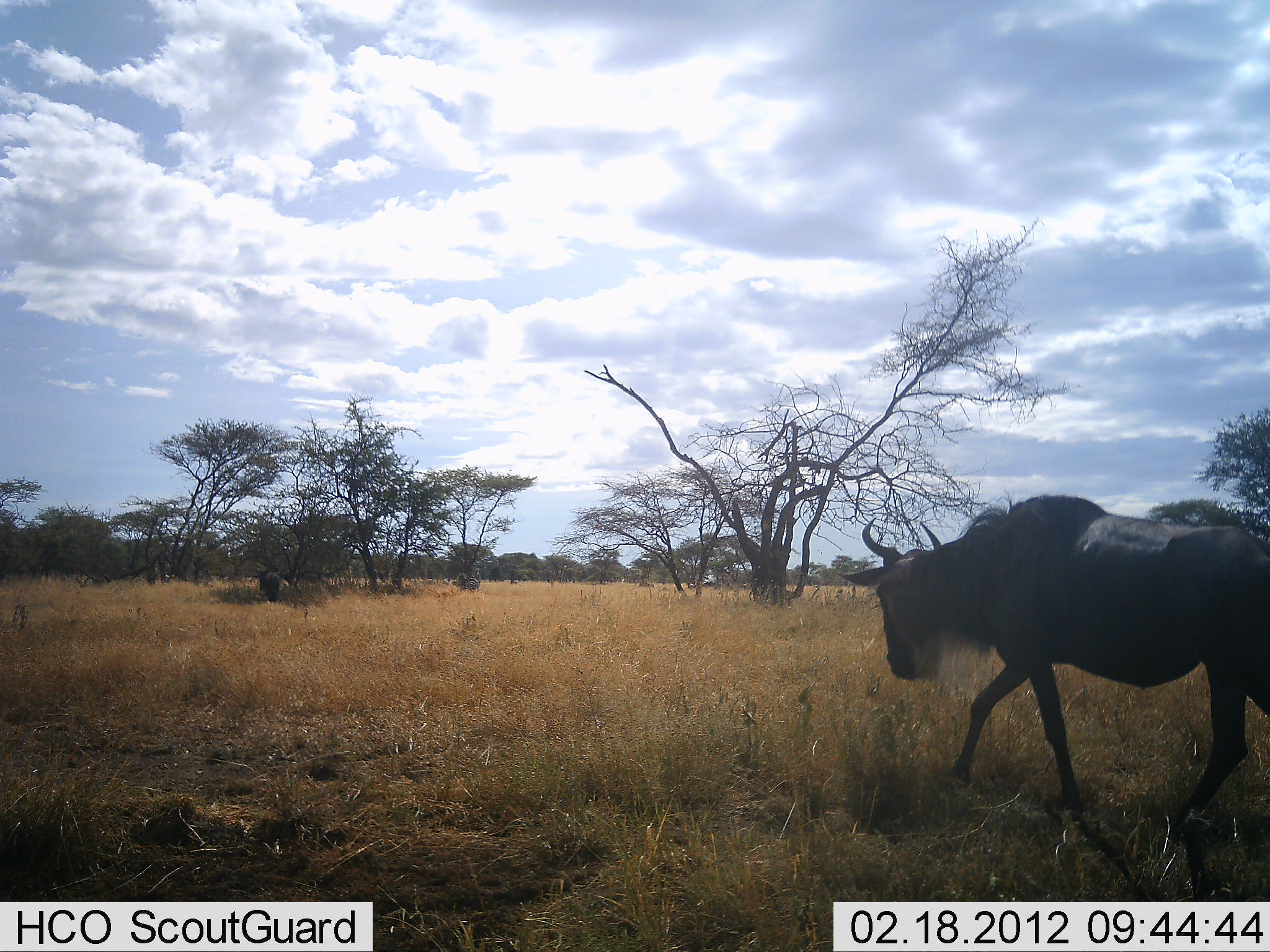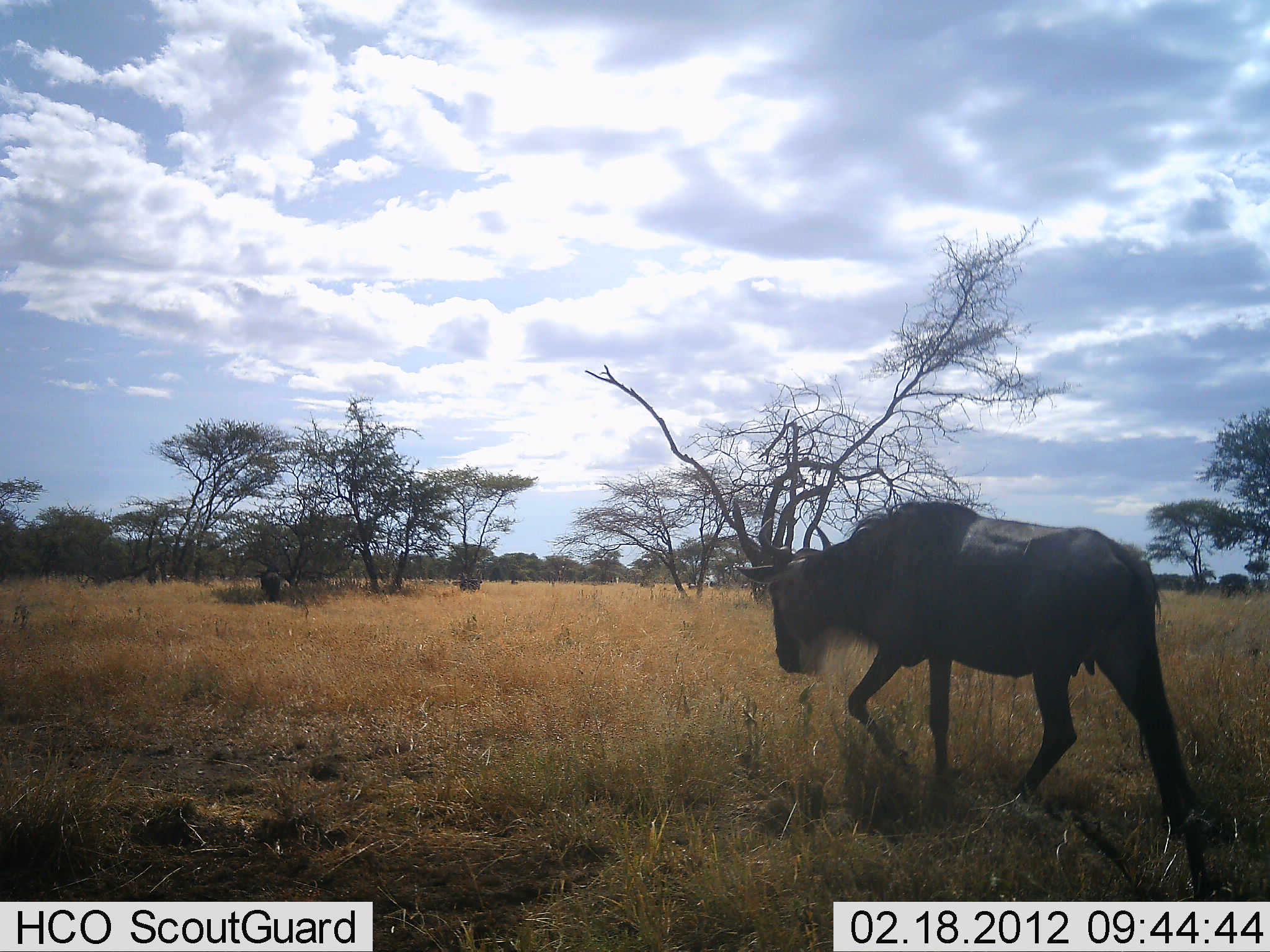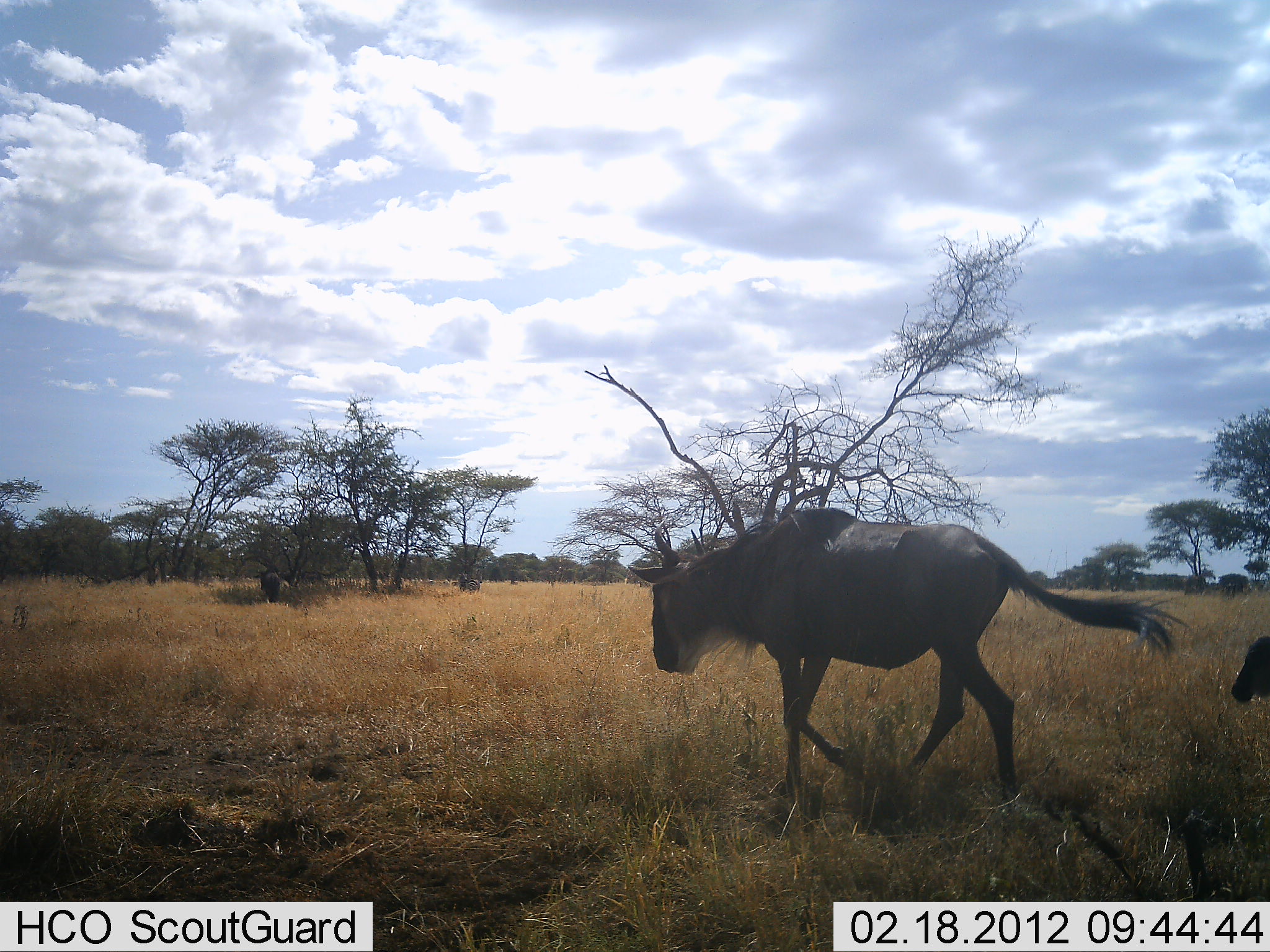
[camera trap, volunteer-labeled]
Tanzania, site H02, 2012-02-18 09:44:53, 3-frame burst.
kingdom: Animalia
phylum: Chordata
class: Mammalia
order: Artiodactyla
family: Bovidae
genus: Connochaetes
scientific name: Connochaetes taurinus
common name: blue wildebeest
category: wildebeest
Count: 2.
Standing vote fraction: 7%.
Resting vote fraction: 0%.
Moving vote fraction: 100%.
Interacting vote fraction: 0%.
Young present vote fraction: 29%.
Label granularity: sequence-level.